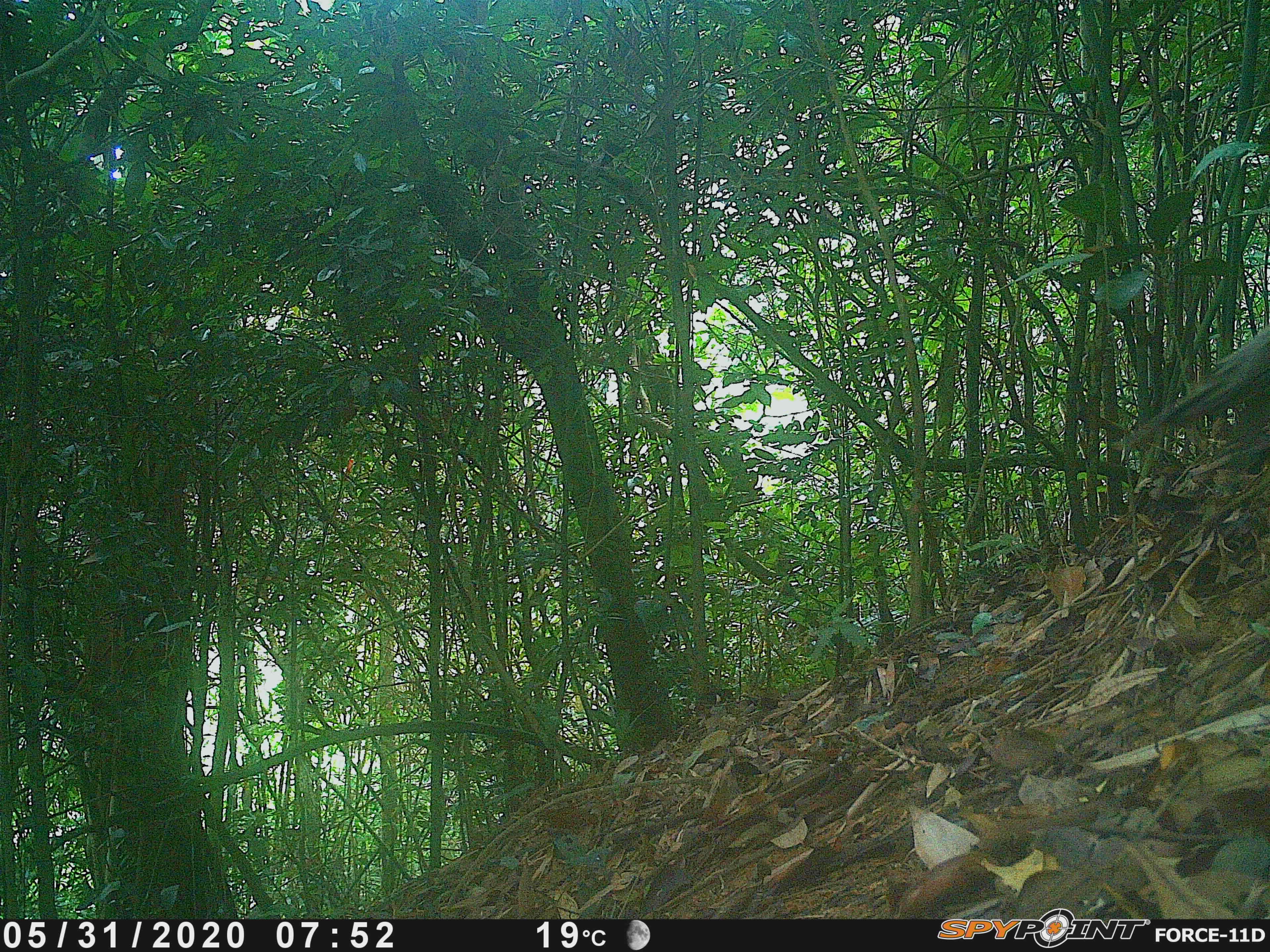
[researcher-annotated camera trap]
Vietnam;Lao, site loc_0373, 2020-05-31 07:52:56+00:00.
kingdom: Animalia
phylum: Chordata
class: Aves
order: Galliformes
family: Phasianidae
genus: Polyplectron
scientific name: Polyplectron bicalcaratum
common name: gray peacock-pheasant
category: grey peacock pheasant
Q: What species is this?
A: Grey peacock pheasant (gray peacock-pheasant) (Polyplectron bicalcaratum).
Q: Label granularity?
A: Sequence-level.